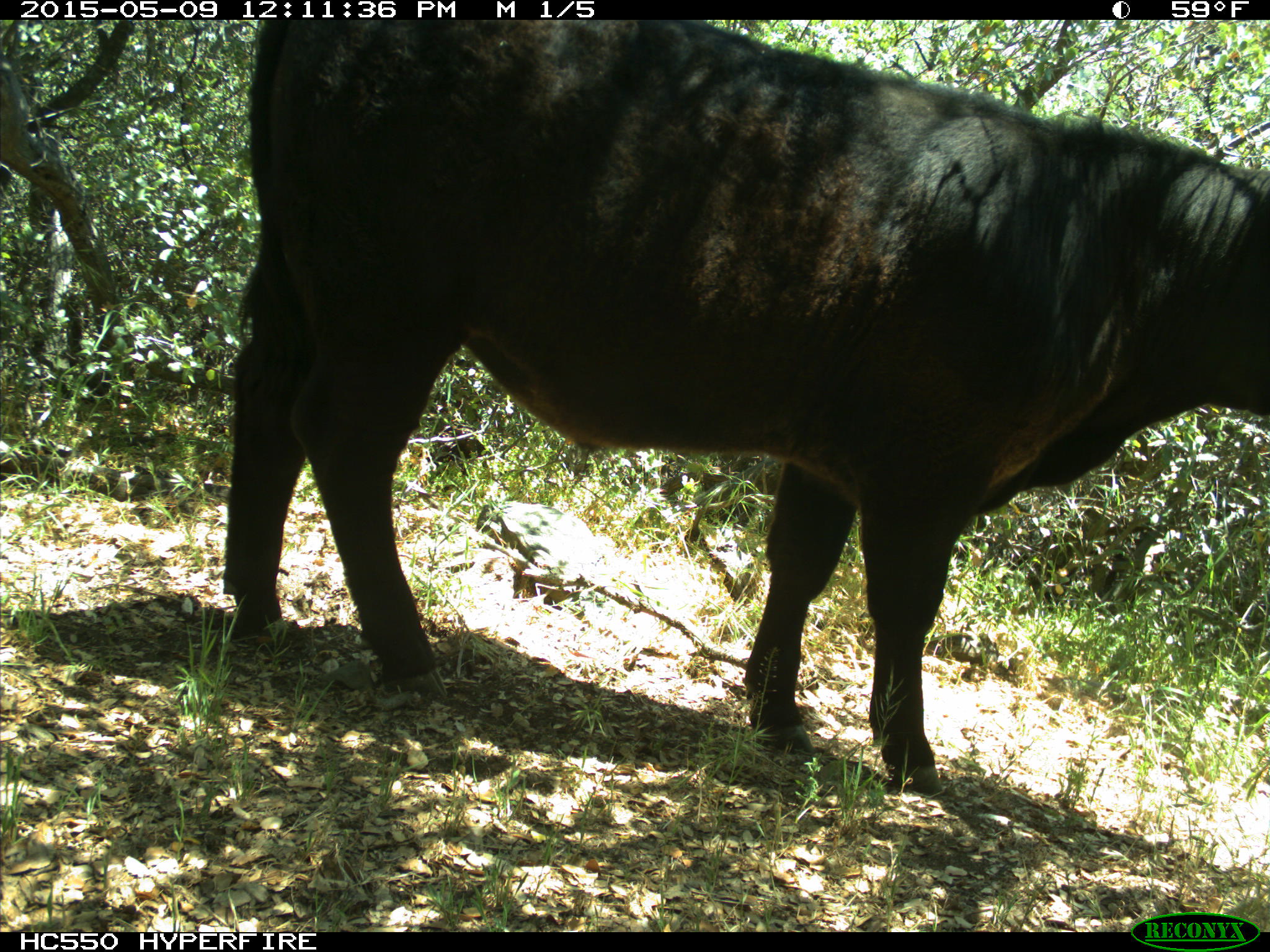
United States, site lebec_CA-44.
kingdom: Animalia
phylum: Chordata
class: Mammalia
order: Artiodactyla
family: Bovidae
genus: Bos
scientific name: Bos taurus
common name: domestic cow